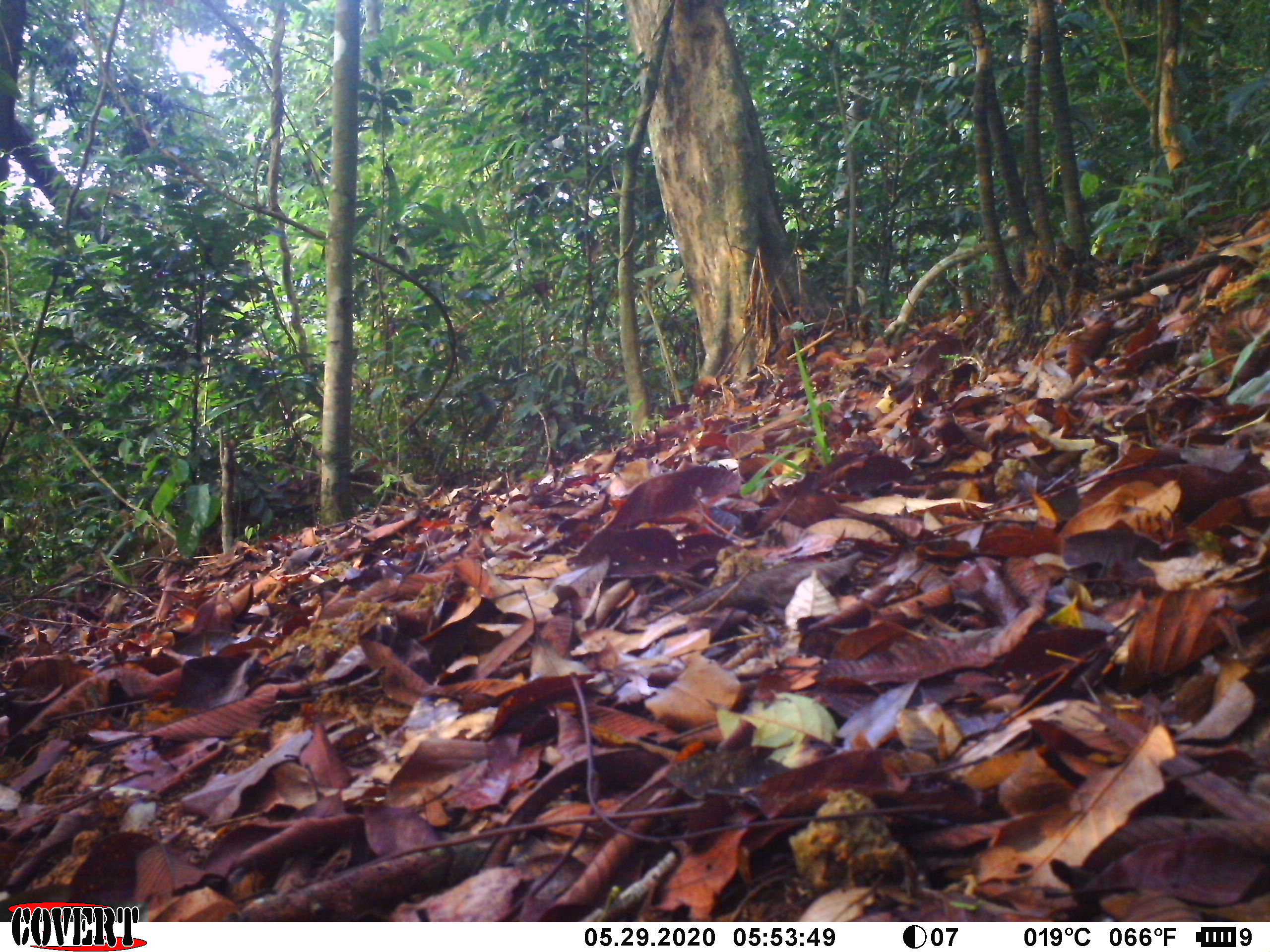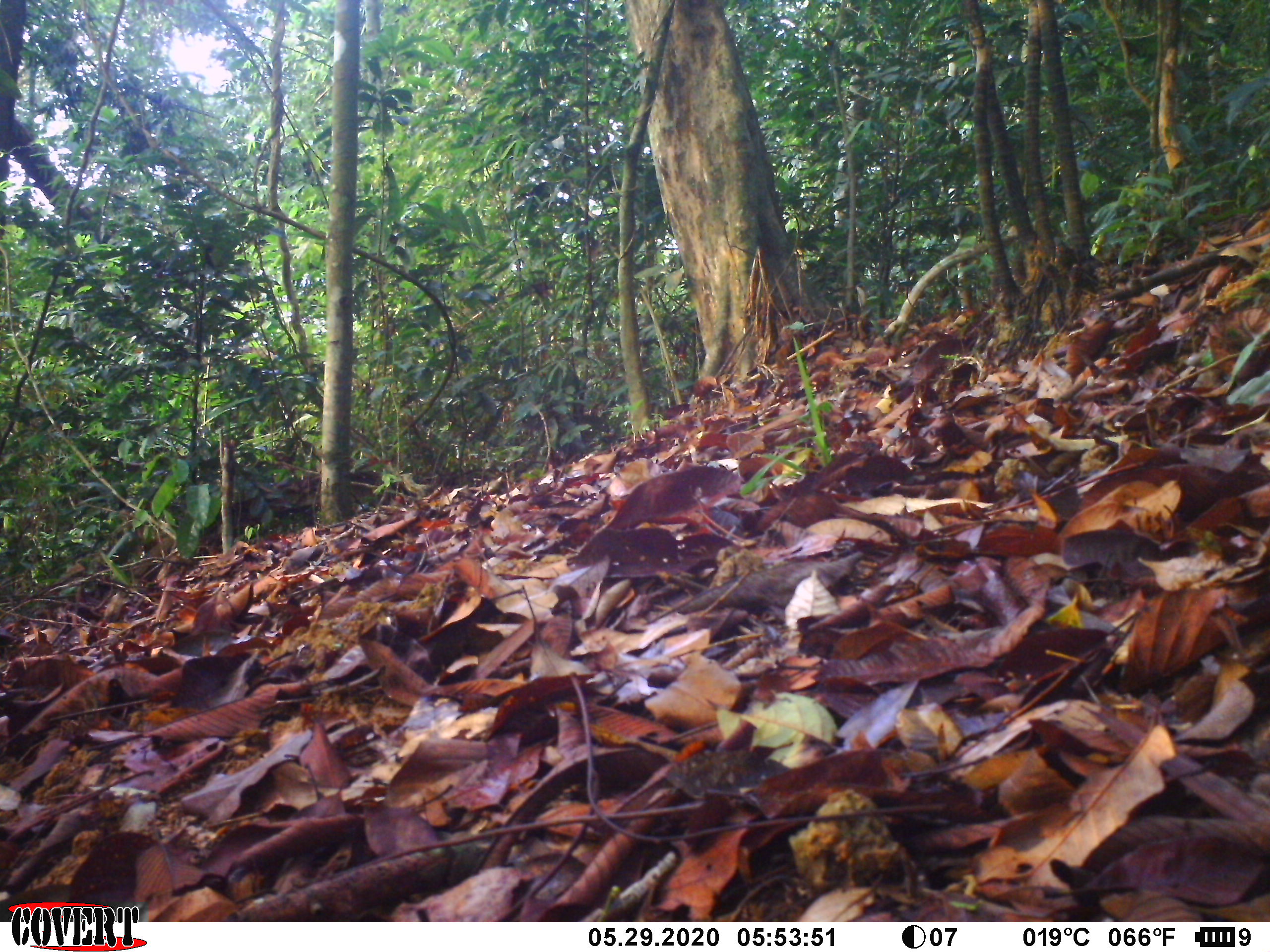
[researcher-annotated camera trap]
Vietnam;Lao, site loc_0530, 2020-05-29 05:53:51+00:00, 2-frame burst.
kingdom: Animalia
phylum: Chordata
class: Aves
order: Galliformes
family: Phasianidae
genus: Polyplectron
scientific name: Polyplectron bicalcaratum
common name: gray peacock-pheasant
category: grey peacock pheasant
Grey peacock pheasant (gray peacock-pheasant) (Polyplectron bicalcaratum). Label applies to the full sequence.